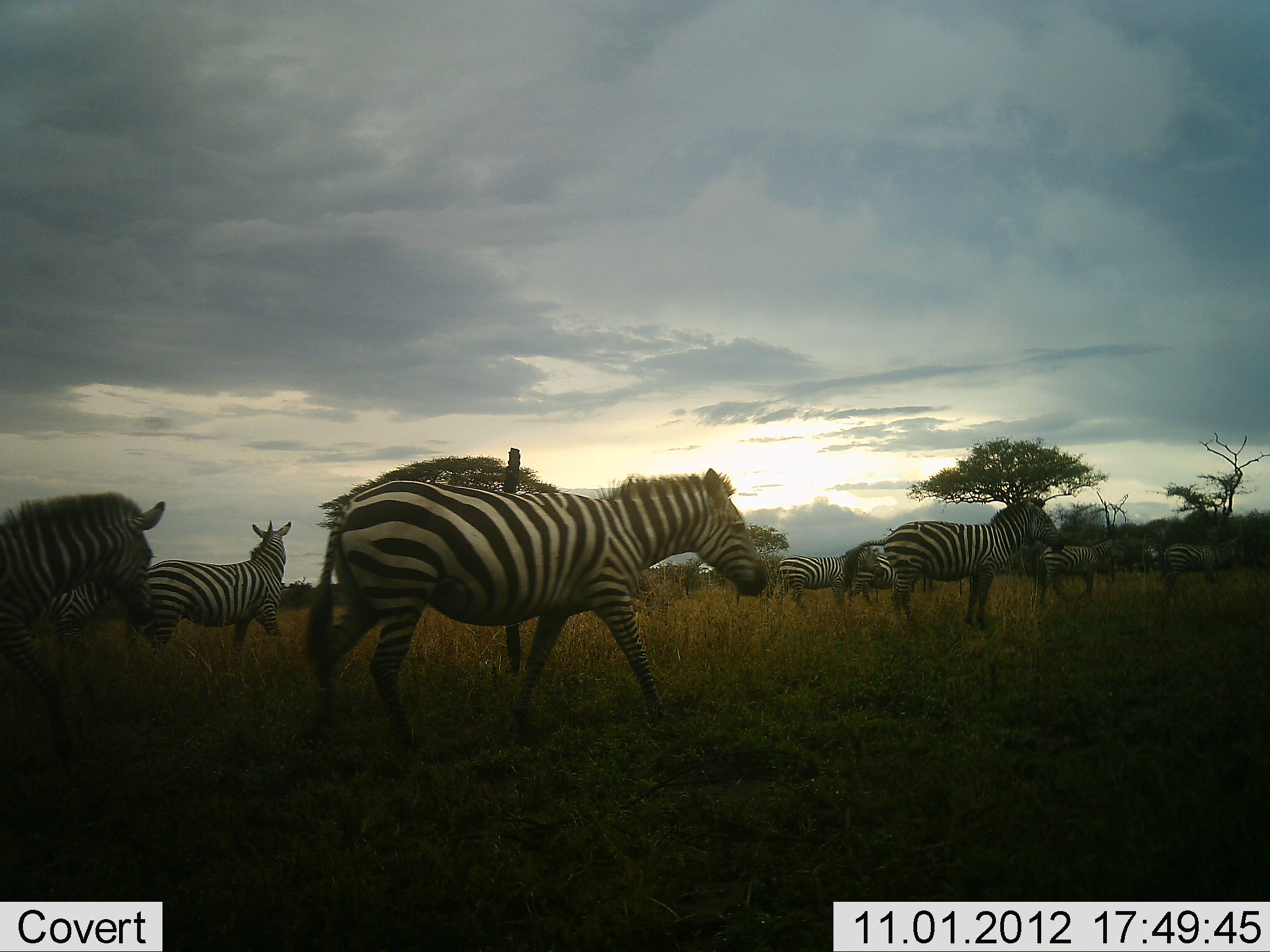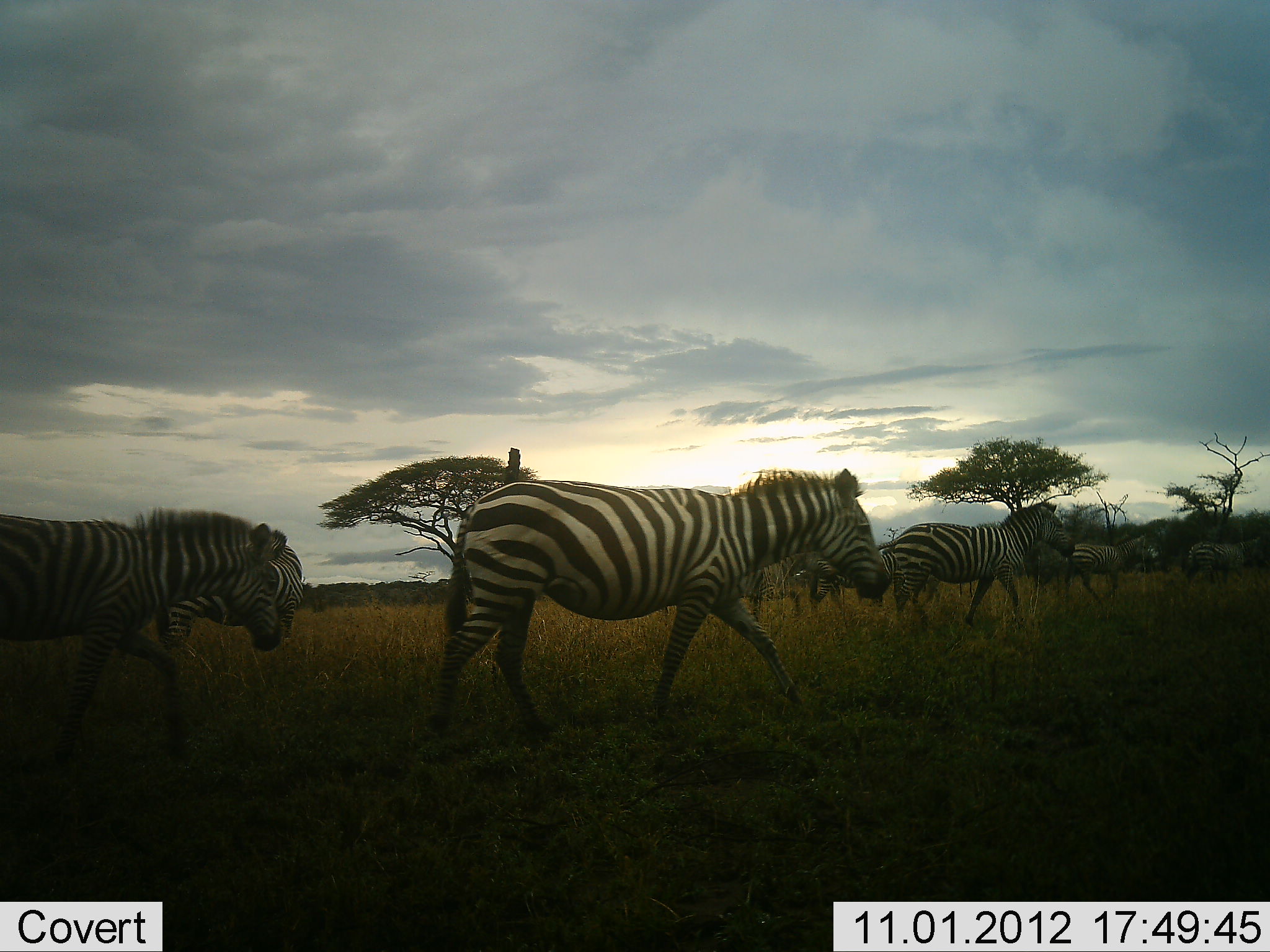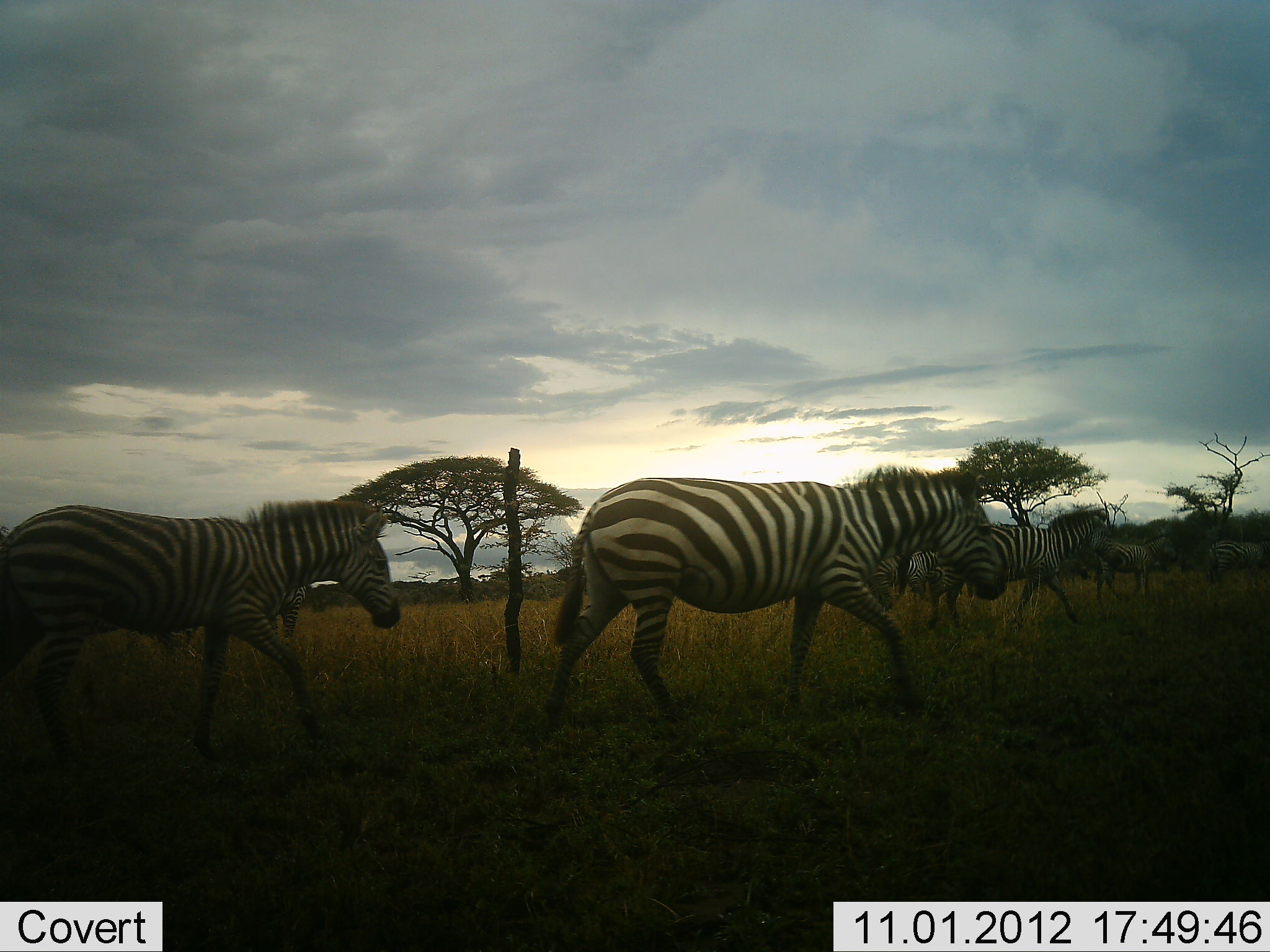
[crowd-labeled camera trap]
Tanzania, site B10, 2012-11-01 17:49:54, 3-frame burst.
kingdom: Animalia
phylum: Chordata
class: Mammalia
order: Perissodactyla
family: Equidae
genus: Equus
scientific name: Equus quagga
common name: plains zebra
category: zebra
Zebra (plains zebra) (Equus quagga), count 9. Behavior (volunteer vote fractions): standing 20%, resting 0%, moving 90%, interacting 0%. Young present (vote fraction): 10%. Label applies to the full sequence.